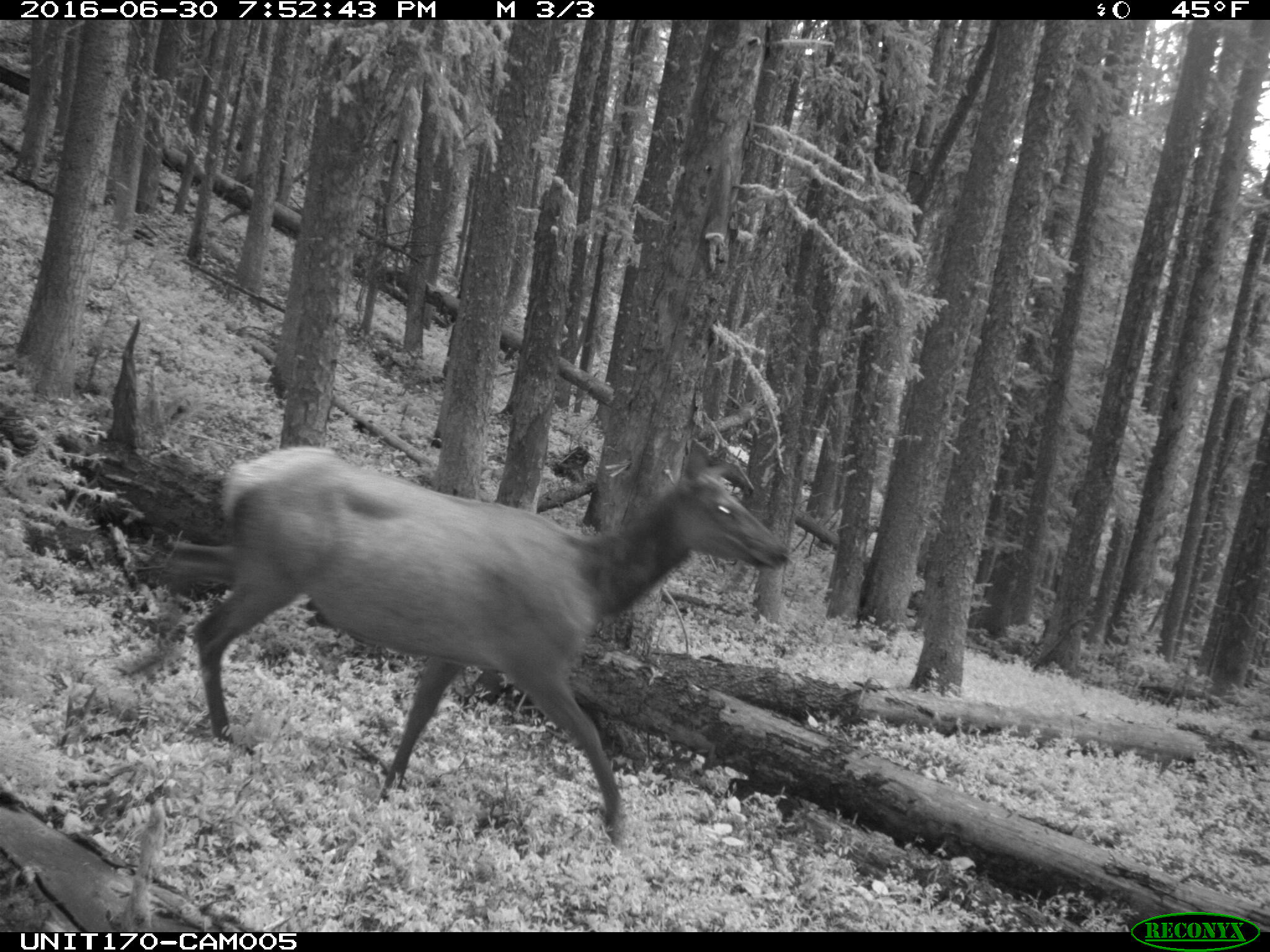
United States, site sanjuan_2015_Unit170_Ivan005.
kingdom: Animalia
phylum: Chordata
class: Mammalia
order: Artiodactyla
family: Cervidae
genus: Cervus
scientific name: Cervus elaphus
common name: red deer